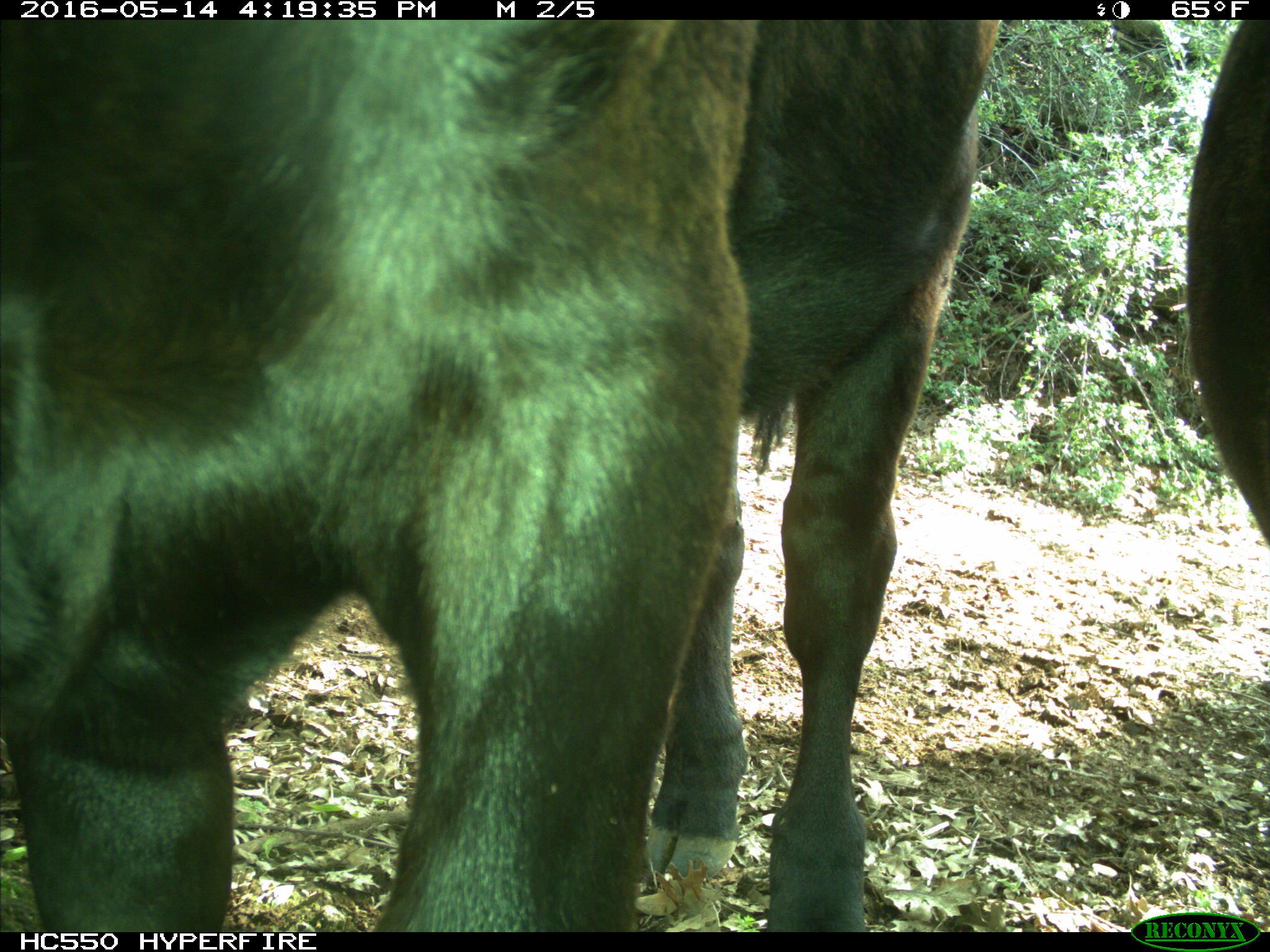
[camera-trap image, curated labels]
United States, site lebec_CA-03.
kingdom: Animalia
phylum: Chordata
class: Mammalia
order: Artiodactyla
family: Bovidae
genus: Bos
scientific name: Bos taurus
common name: domestic cow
Bos taurus (domestic cow).